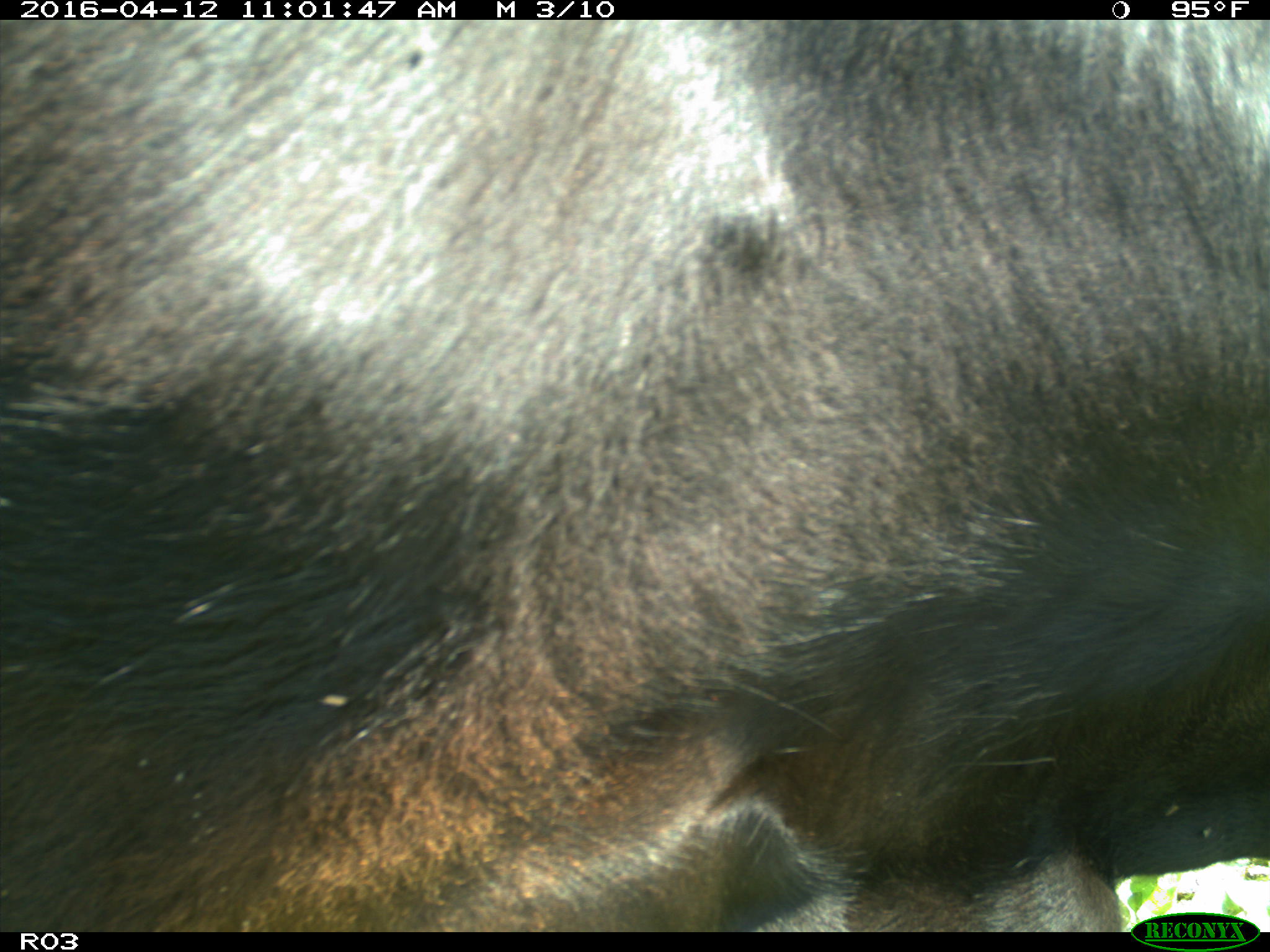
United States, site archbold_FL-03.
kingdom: Animalia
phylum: Chordata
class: Mammalia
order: Artiodactyla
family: Bovidae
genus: Bos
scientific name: Bos taurus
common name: domestic cow